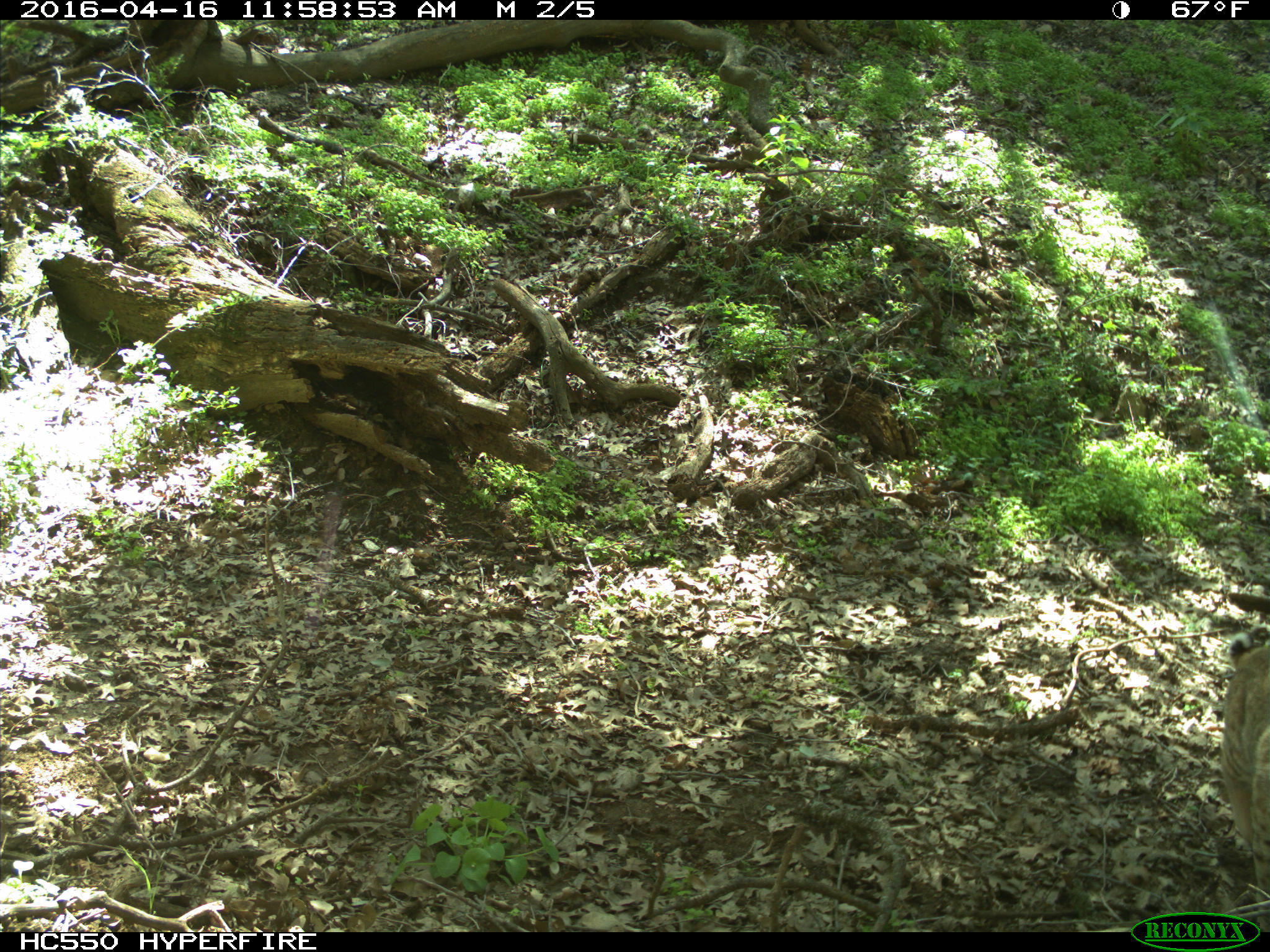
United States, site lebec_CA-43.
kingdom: Animalia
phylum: Chordata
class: Mammalia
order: Carnivora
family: Felidae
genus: Lynx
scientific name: Lynx rufus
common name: bobcat